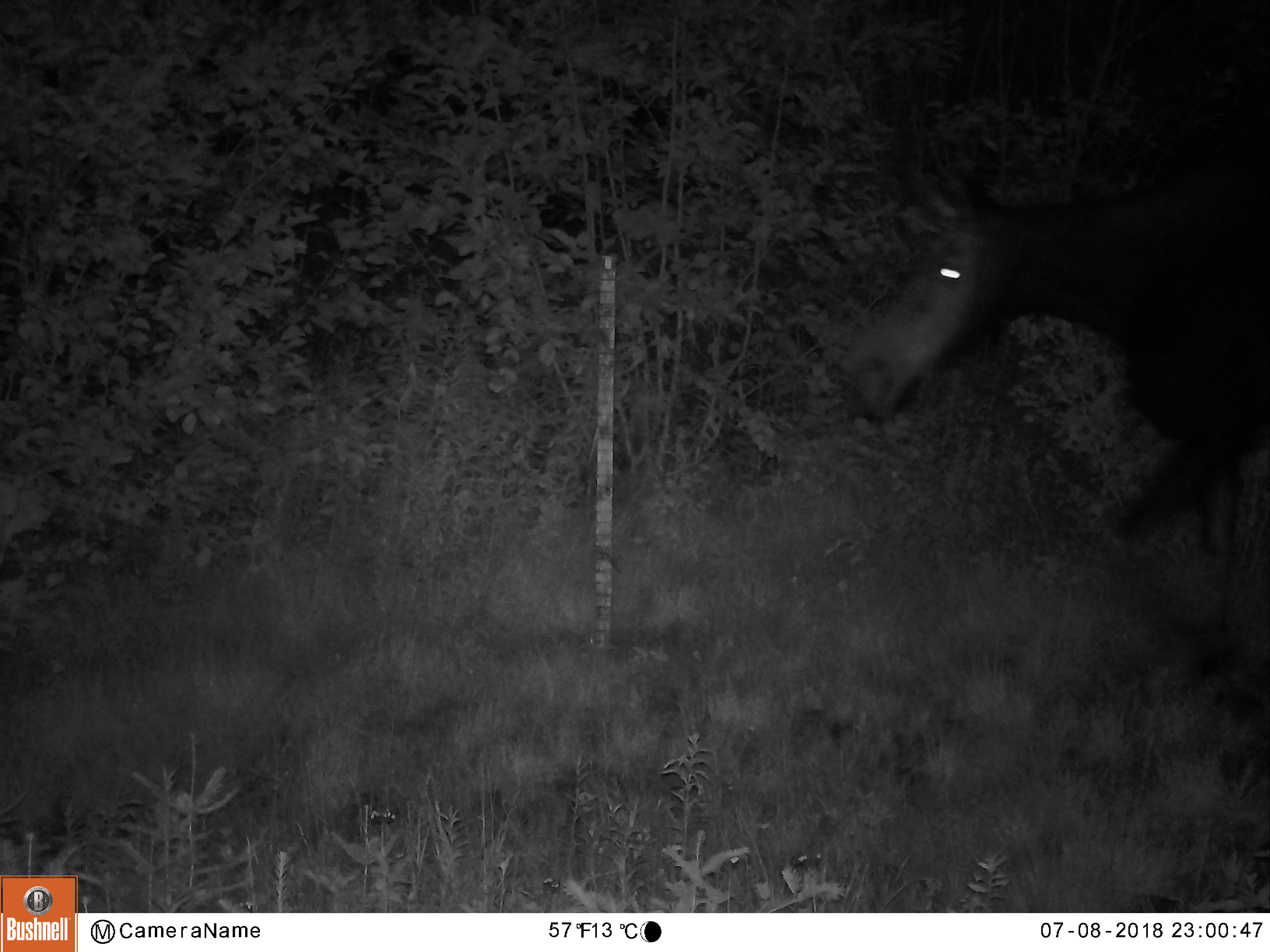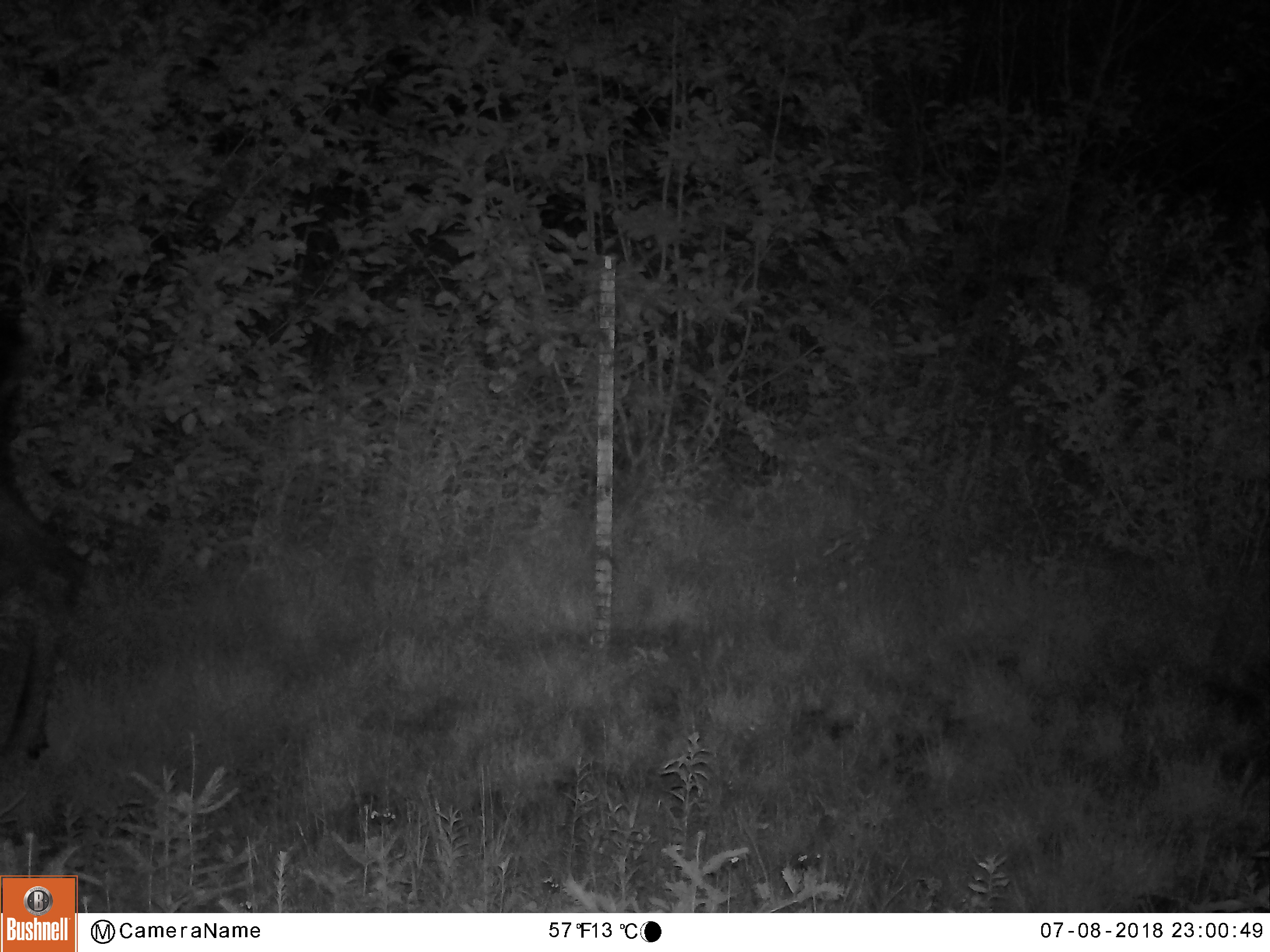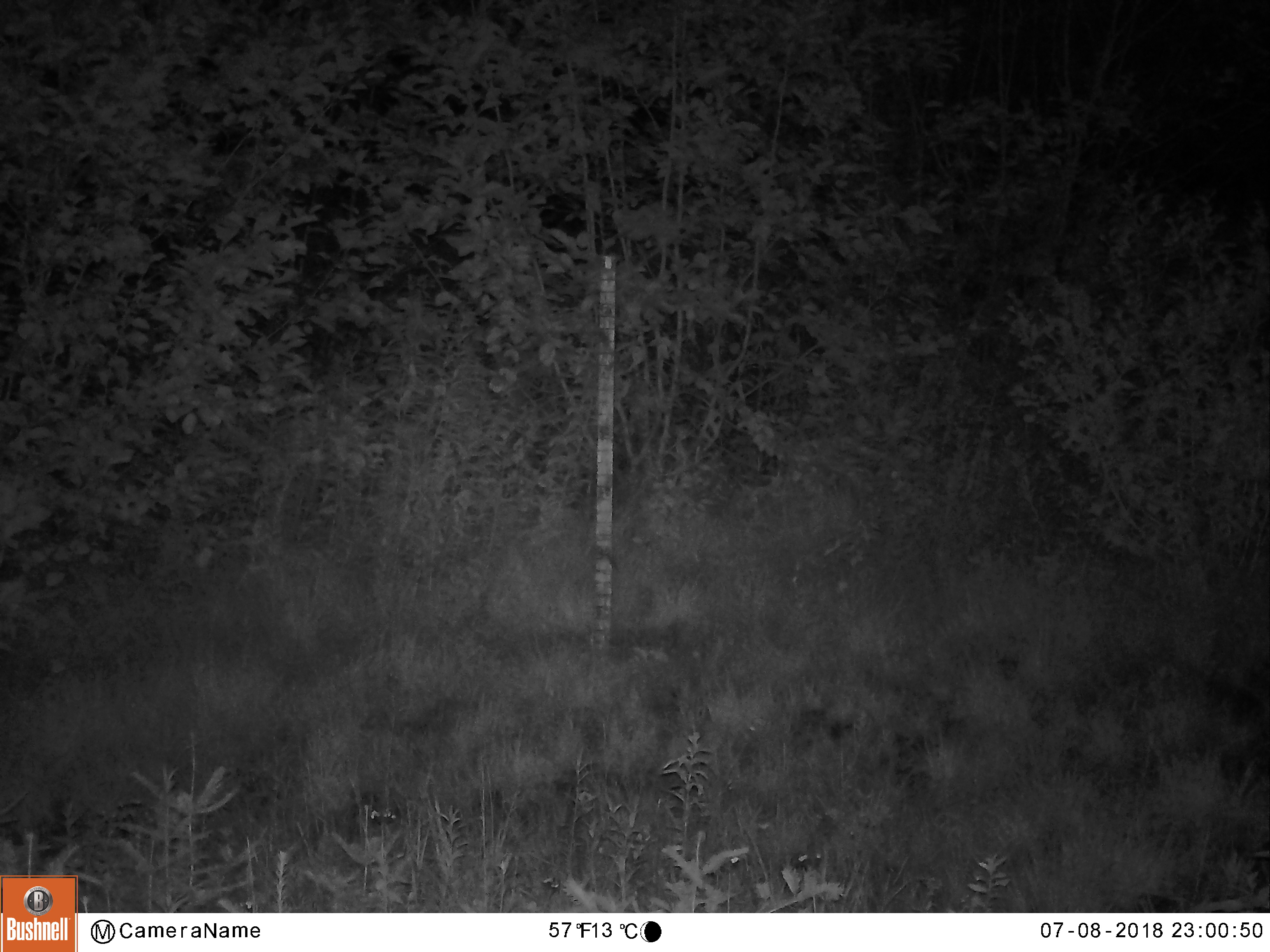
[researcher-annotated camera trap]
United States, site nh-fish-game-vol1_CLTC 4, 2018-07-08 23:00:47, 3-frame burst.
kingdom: Animalia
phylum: Chordata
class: Mammalia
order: Artiodactyla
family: Cervidae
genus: Alces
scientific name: Alces alces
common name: moose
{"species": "moose (Alces alces)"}